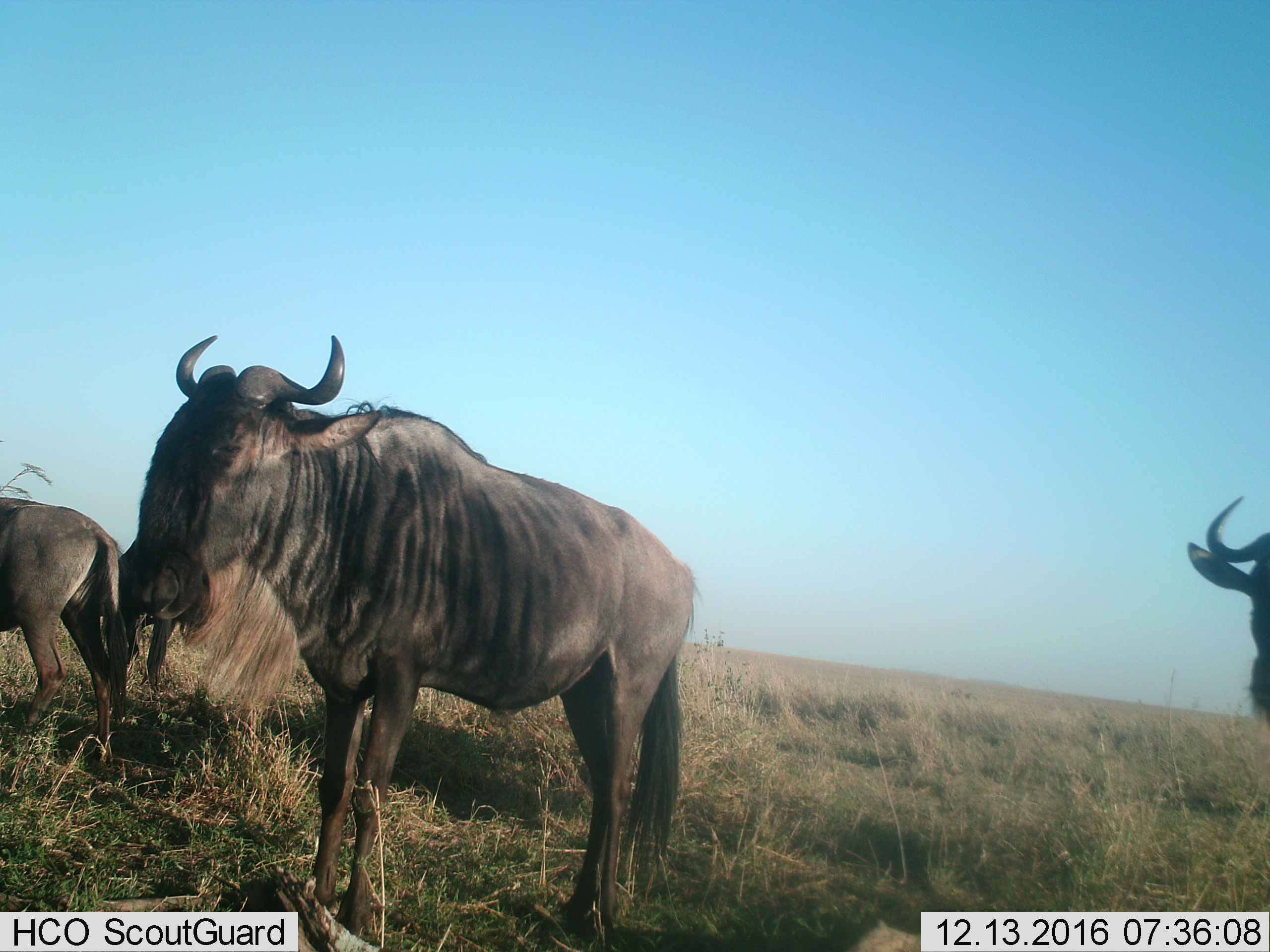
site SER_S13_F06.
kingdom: Animalia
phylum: Chordata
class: Mammalia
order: Artiodactyla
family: Bovidae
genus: Connochaetes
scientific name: Connochaetes taurinus taurinus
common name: blue wildebeest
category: wildebeestblue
Wildebeestblue (blue wildebeest) (Connochaetes taurinus taurinus), count 3. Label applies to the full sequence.